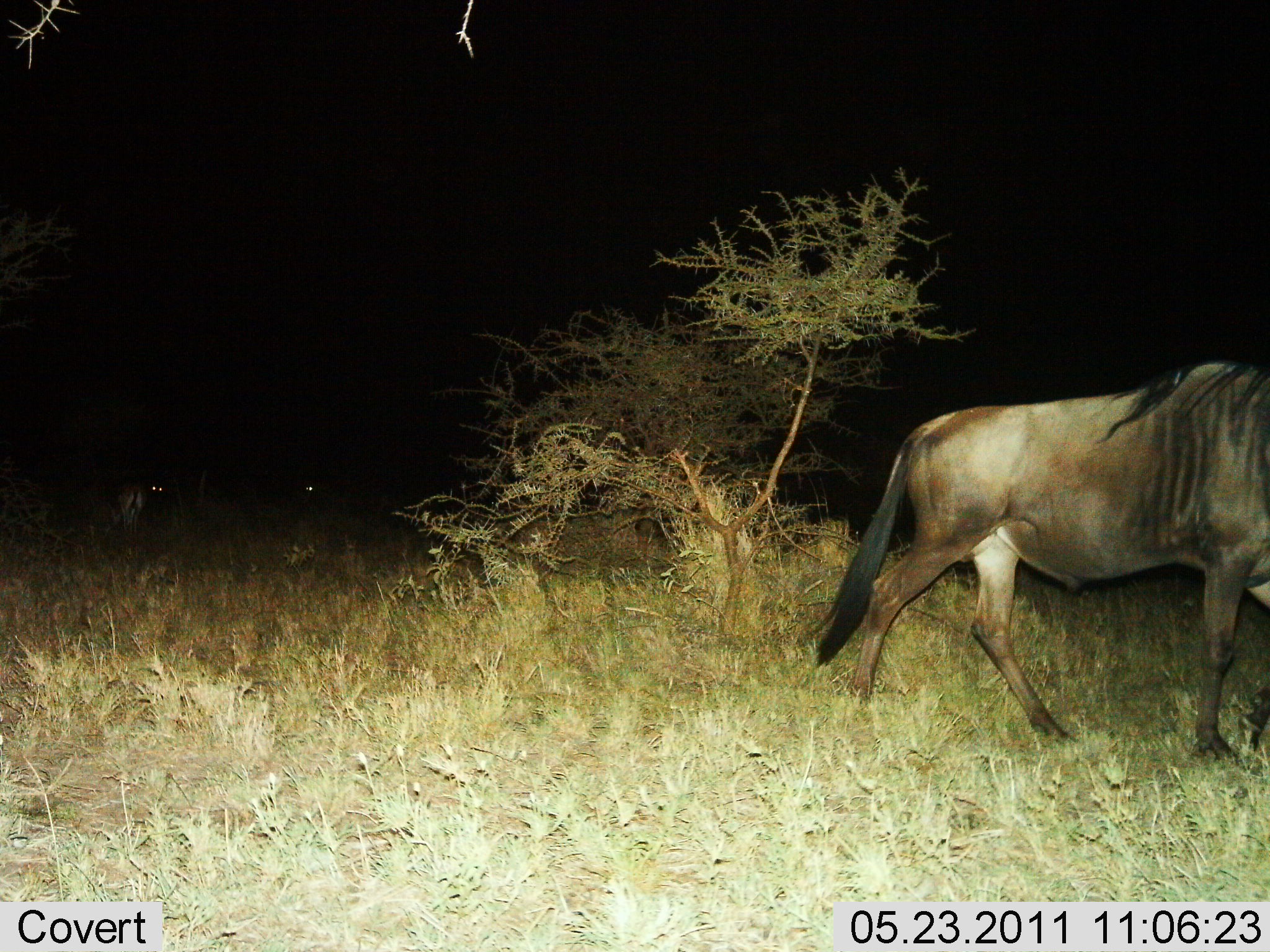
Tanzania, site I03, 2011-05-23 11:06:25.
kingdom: Animalia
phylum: Chordata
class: Mammalia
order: Artiodactyla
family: Bovidae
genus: Connochaetes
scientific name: Connochaetes taurinus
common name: blue wildebeest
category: wildebeest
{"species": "wildebeest (blue wildebeest) (Connochaetes taurinus)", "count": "2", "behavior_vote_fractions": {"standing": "46%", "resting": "8%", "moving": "85%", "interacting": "0%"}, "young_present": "0%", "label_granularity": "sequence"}